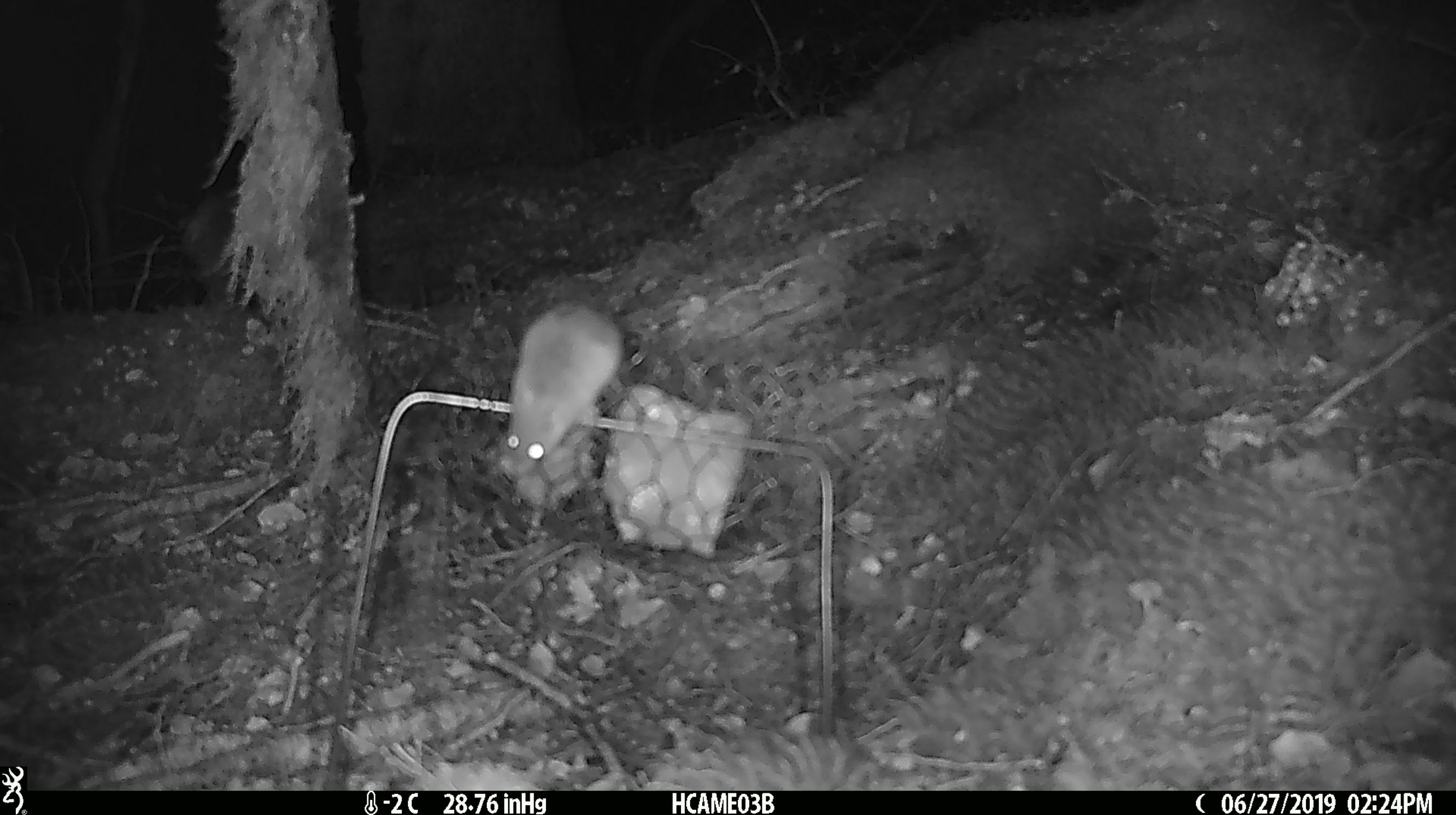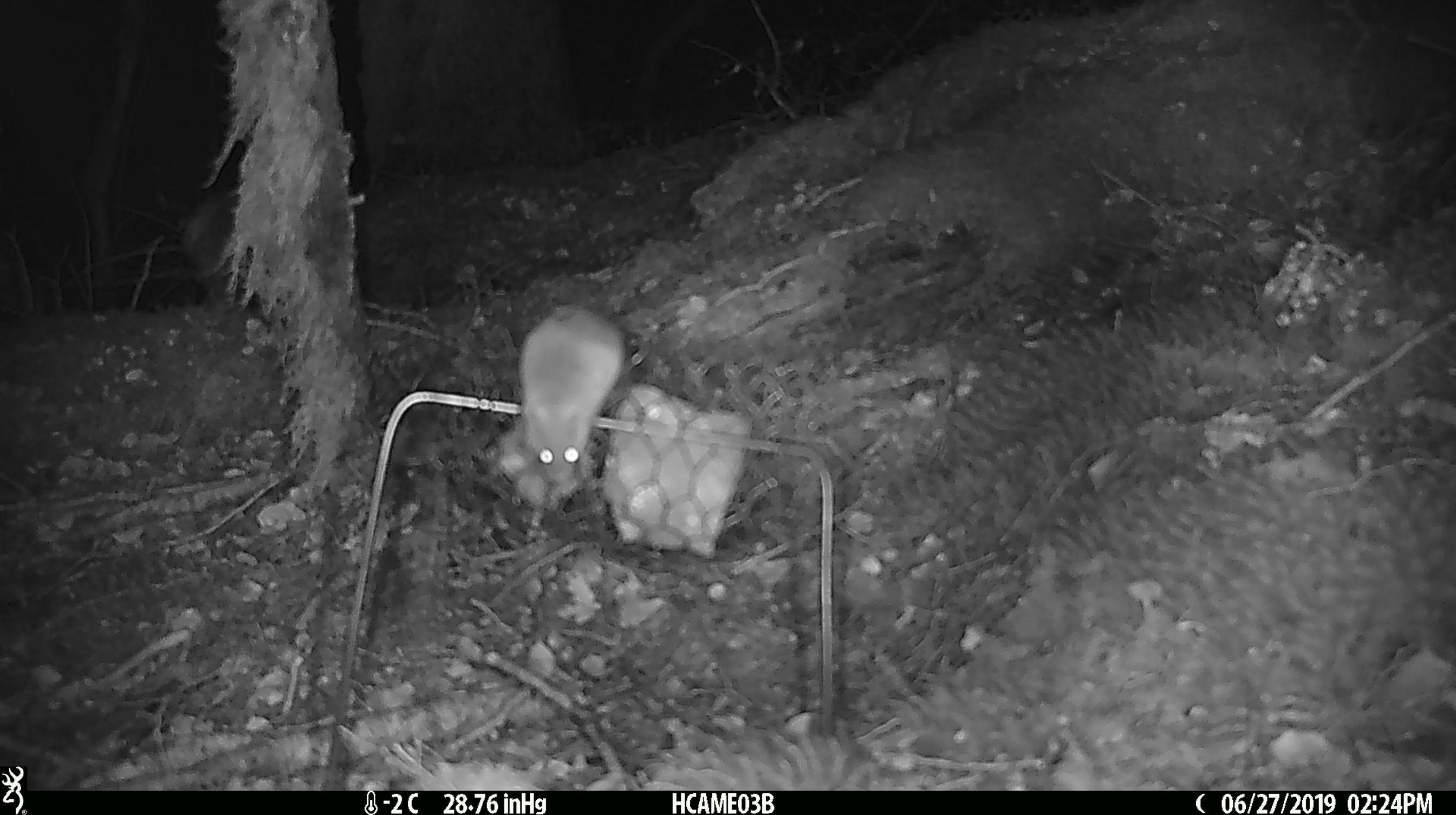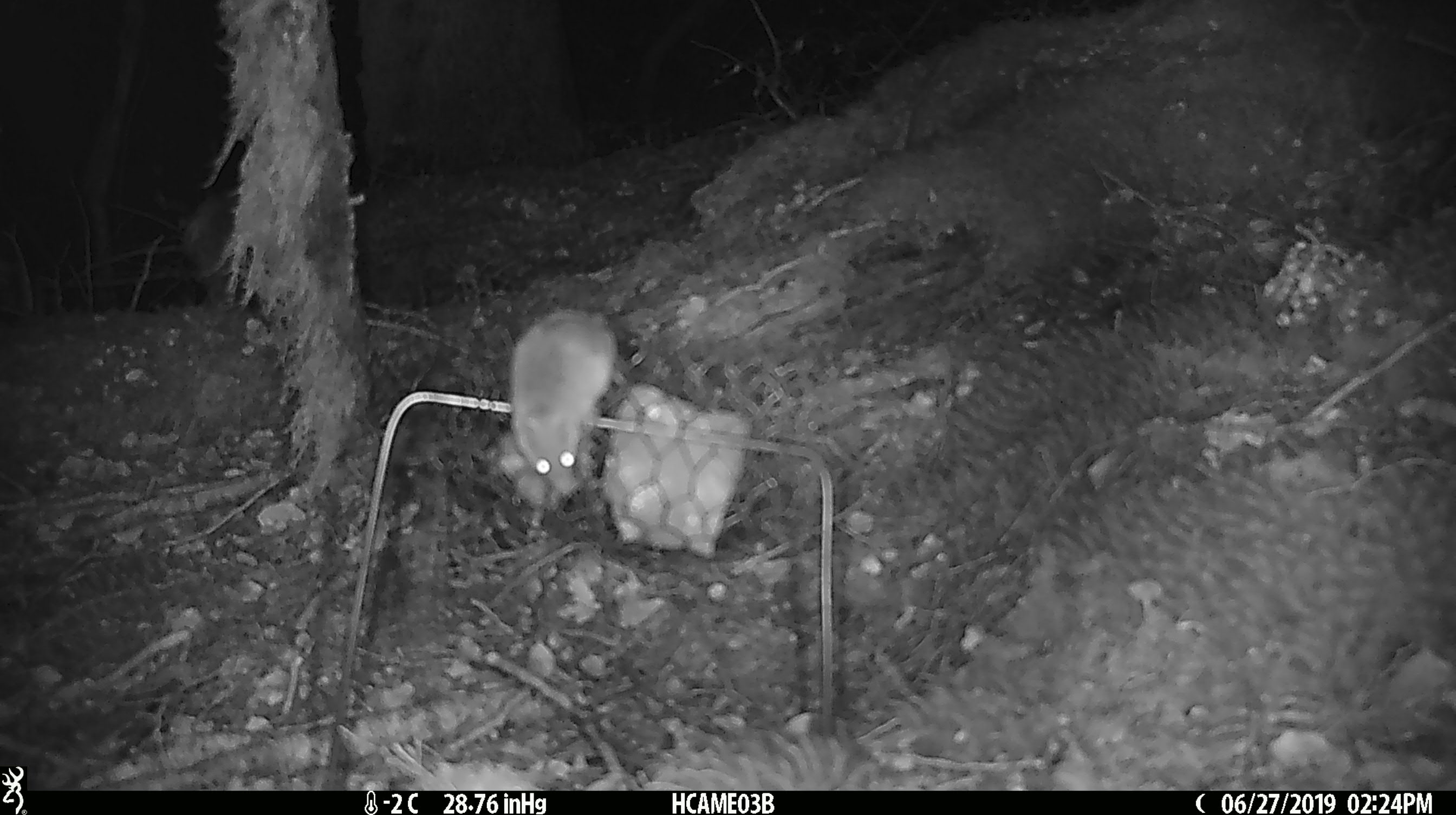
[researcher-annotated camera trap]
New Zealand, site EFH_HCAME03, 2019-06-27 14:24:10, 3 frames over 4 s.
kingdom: Animalia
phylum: Chordata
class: Mammalia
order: Rodentia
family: Muridae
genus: Mus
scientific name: Mus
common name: mouse